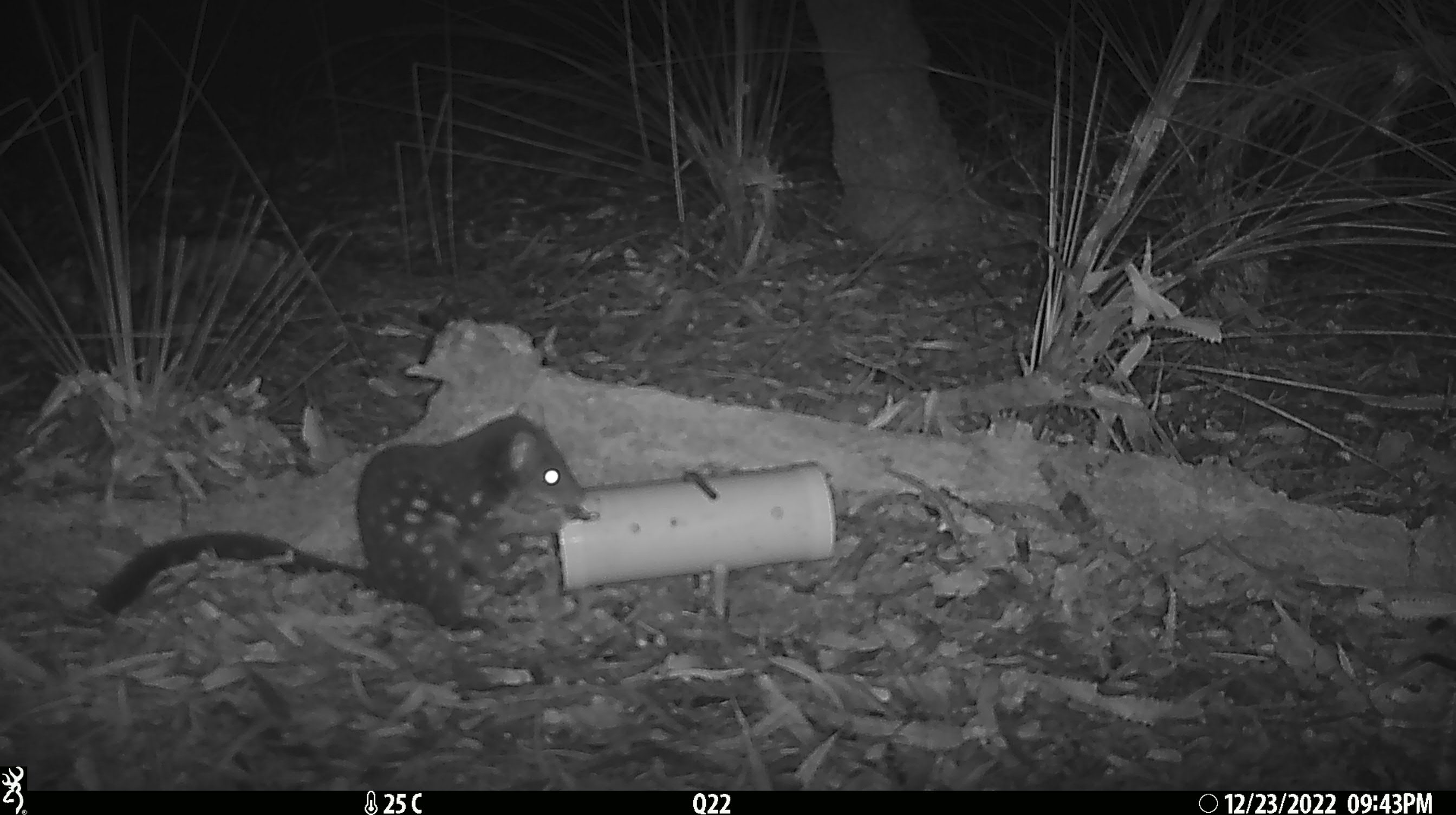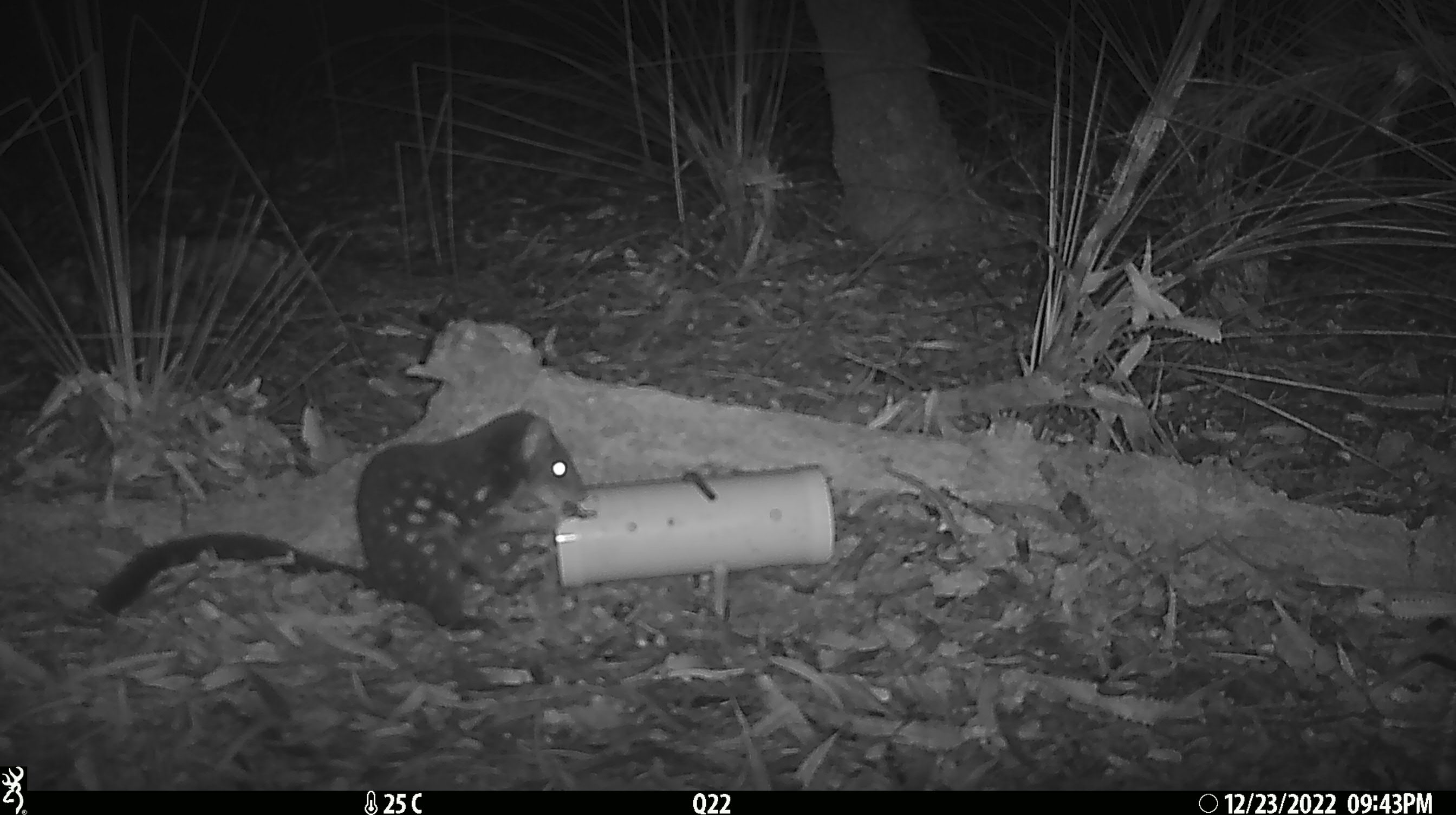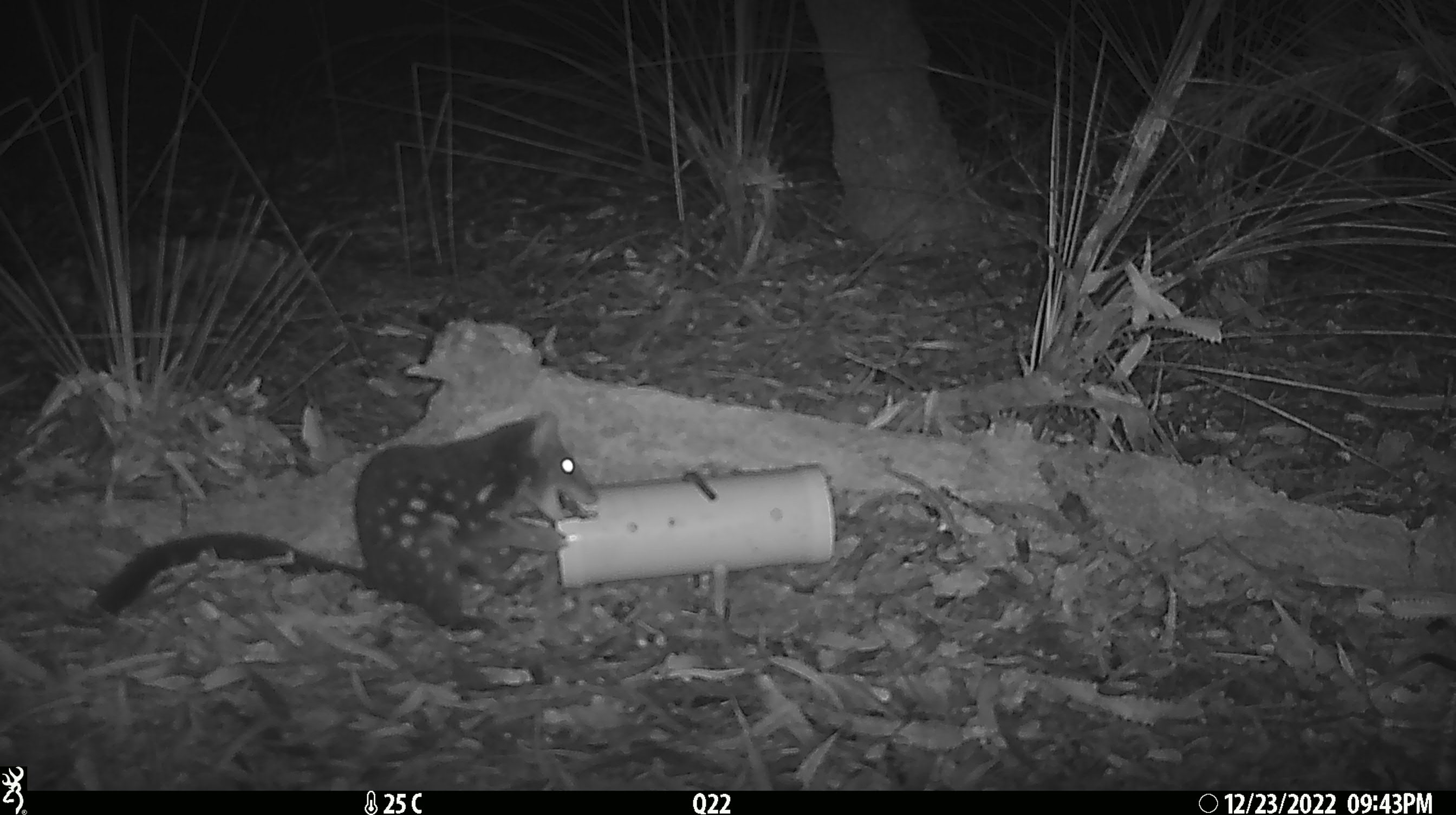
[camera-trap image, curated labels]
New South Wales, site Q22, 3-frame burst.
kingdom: Animalia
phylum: Chordata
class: Mammalia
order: Dasyuromorphia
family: Dasyuridae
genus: Dasyurus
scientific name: Dasyurus maculatus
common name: spotted-tailed quoll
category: quoll